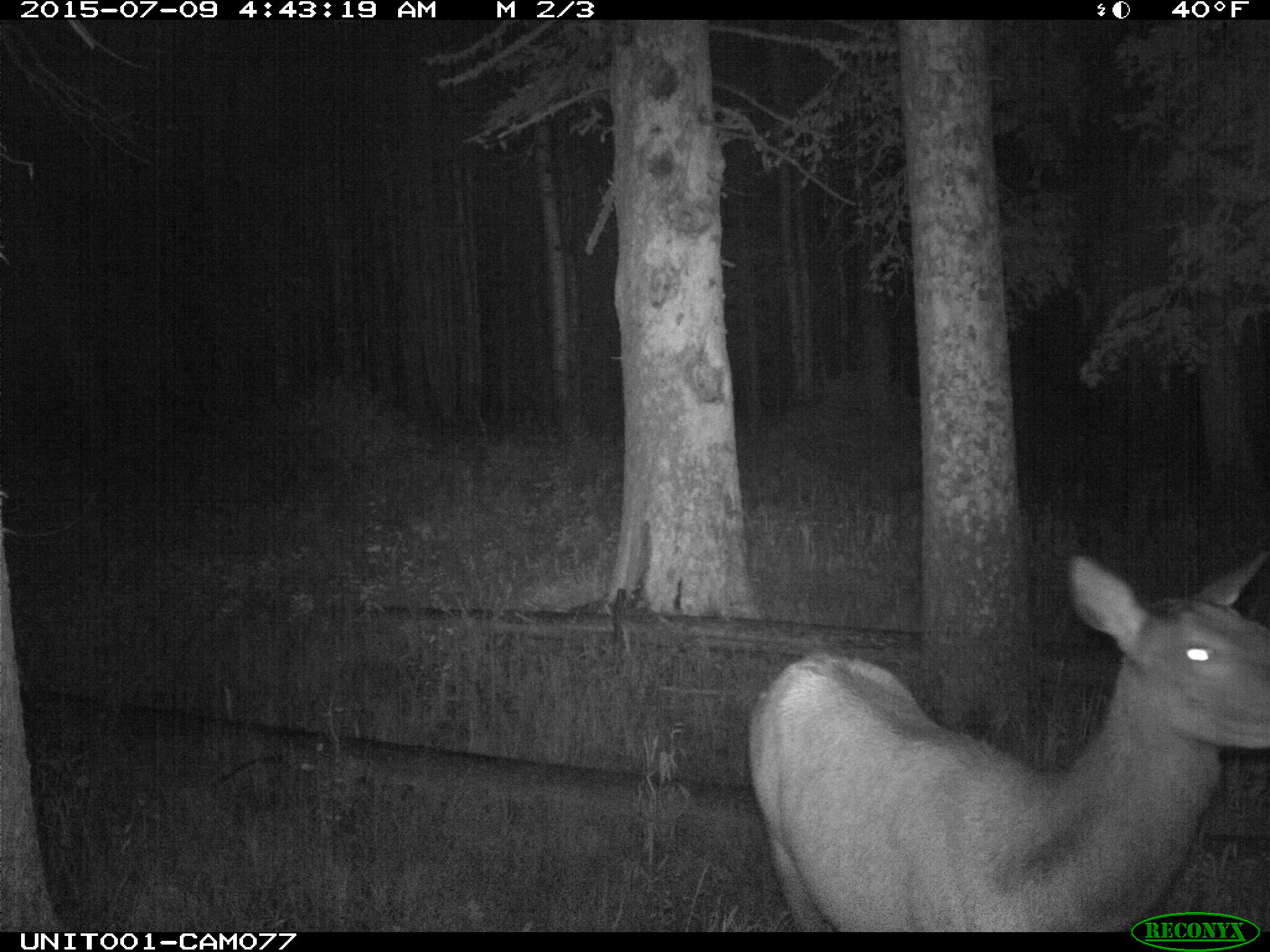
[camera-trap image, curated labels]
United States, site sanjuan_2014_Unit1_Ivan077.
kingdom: Animalia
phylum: Chordata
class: Mammalia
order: Artiodactyla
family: Cervidae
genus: Cervus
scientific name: Cervus elaphus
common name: red deer